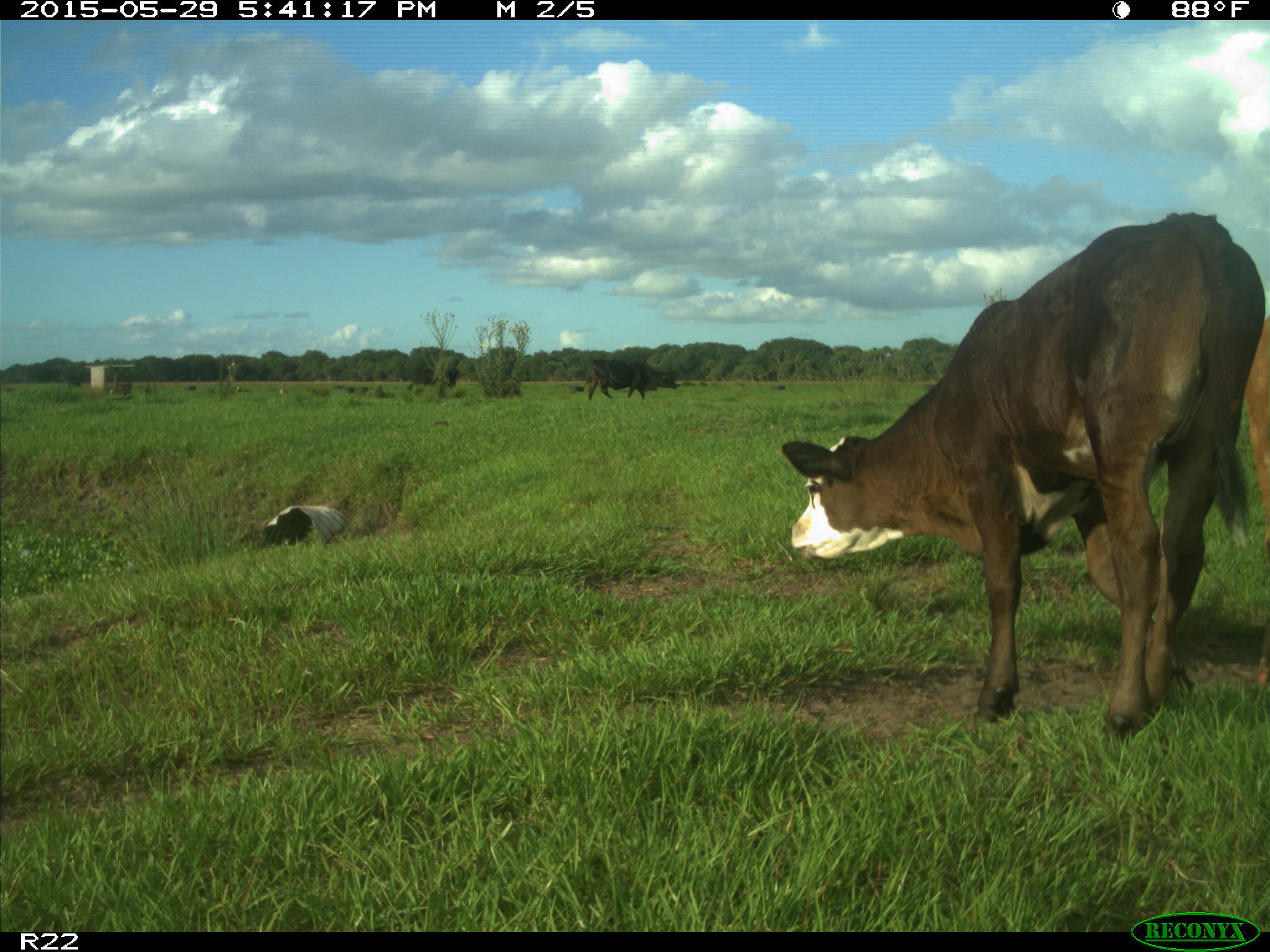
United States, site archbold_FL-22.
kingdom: Animalia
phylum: Chordata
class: Mammalia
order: Artiodactyla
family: Bovidae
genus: Bos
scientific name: Bos taurus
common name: domestic cow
Bos taurus (domestic cow).